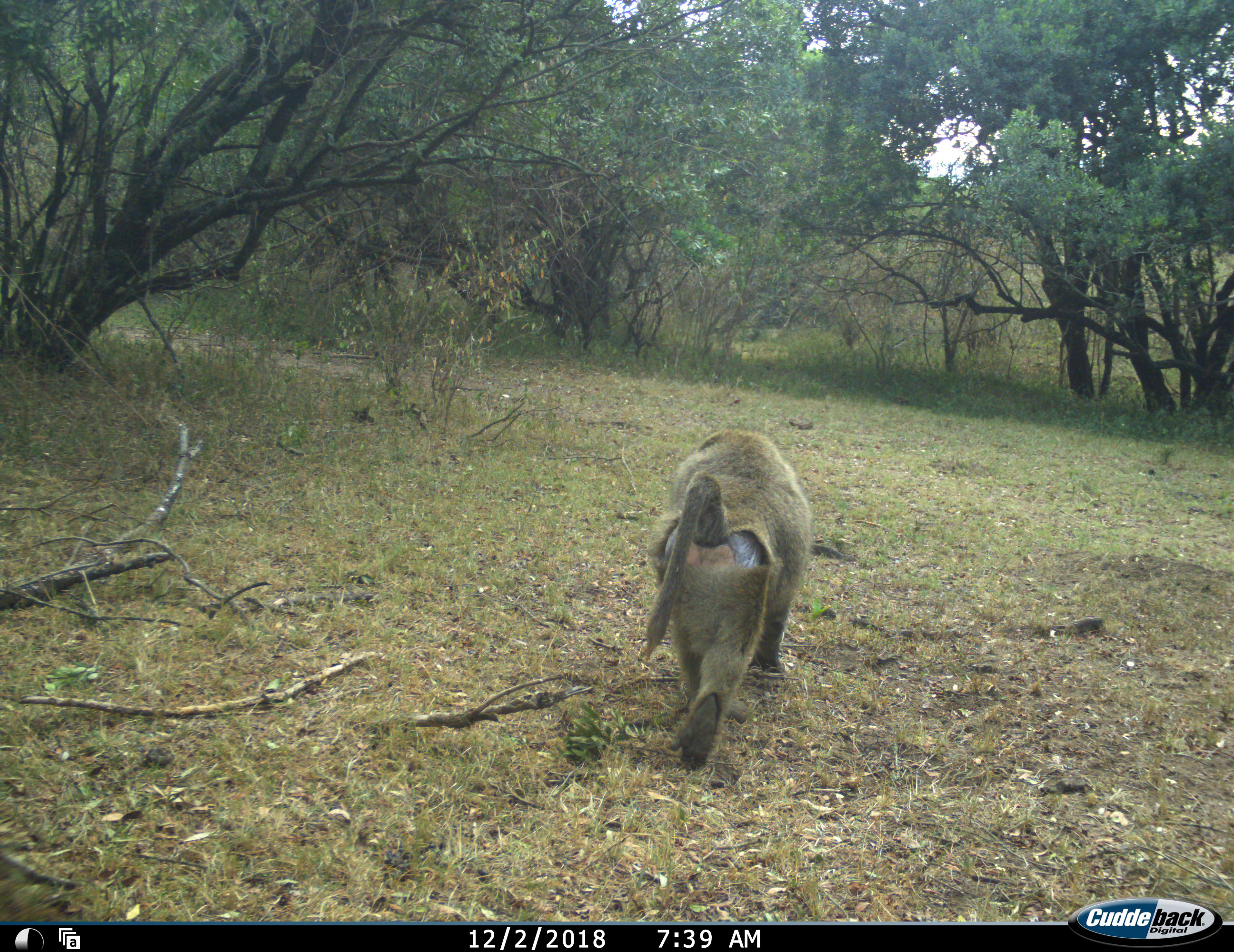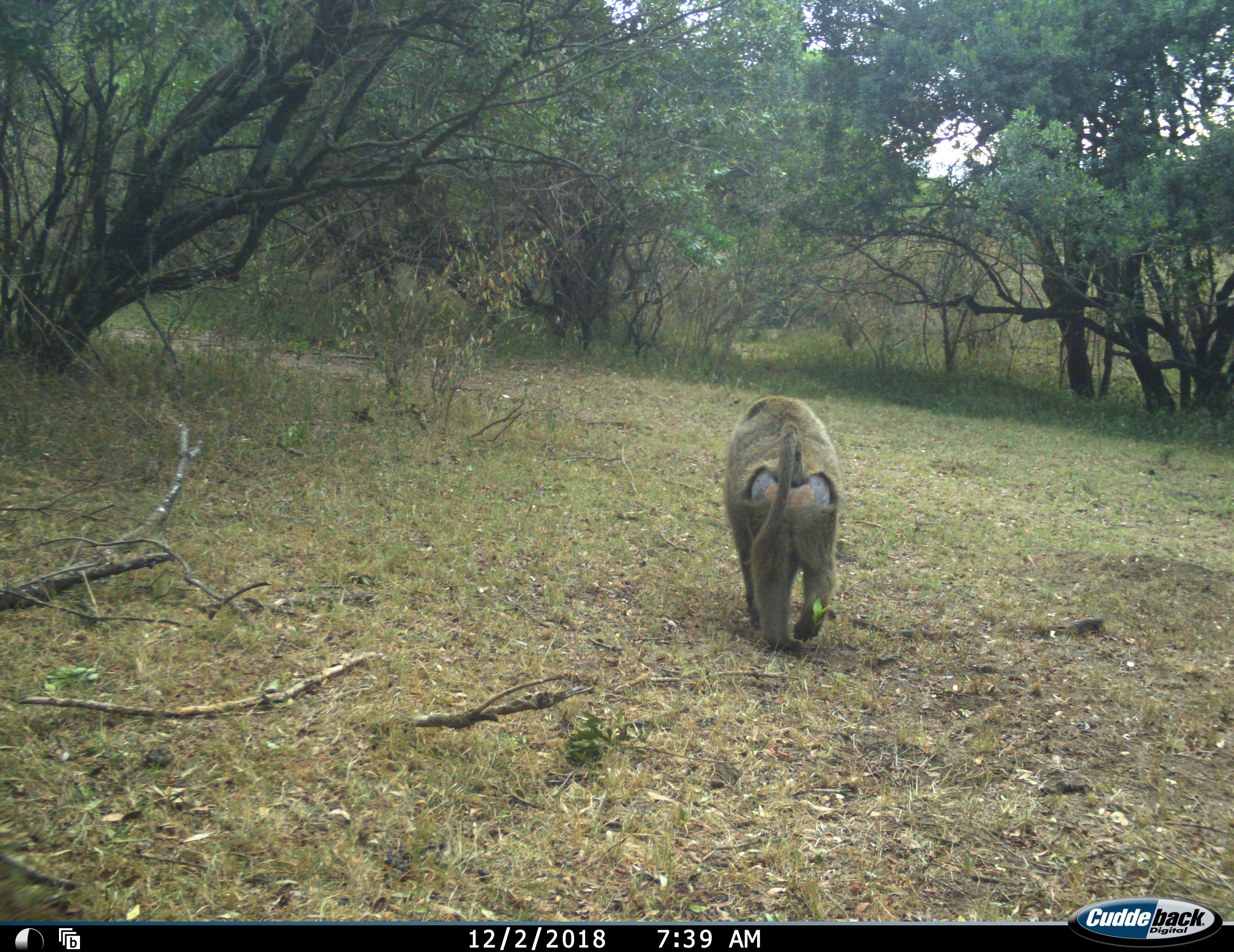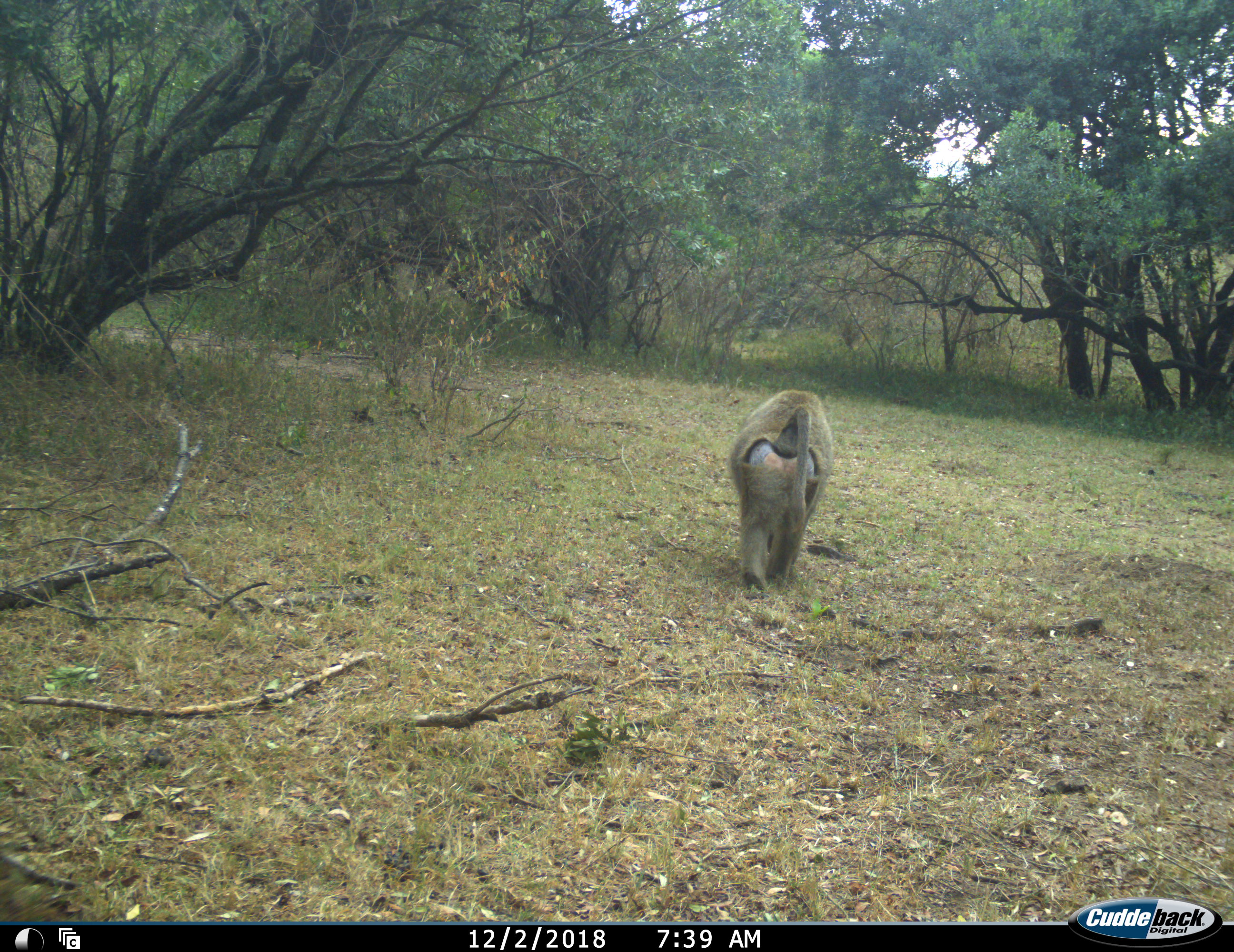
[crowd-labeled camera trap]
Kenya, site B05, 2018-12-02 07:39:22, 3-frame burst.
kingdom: Animalia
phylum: Chordata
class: Mammalia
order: Primates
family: Cercopithecidae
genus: Papio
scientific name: Papio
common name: baboon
Baboon (Papio), count 1. Behavior (volunteer vote fractions): standing 0%, resting 0%, moving 100%, interacting 0%. Young present (vote fraction): 0%. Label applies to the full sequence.